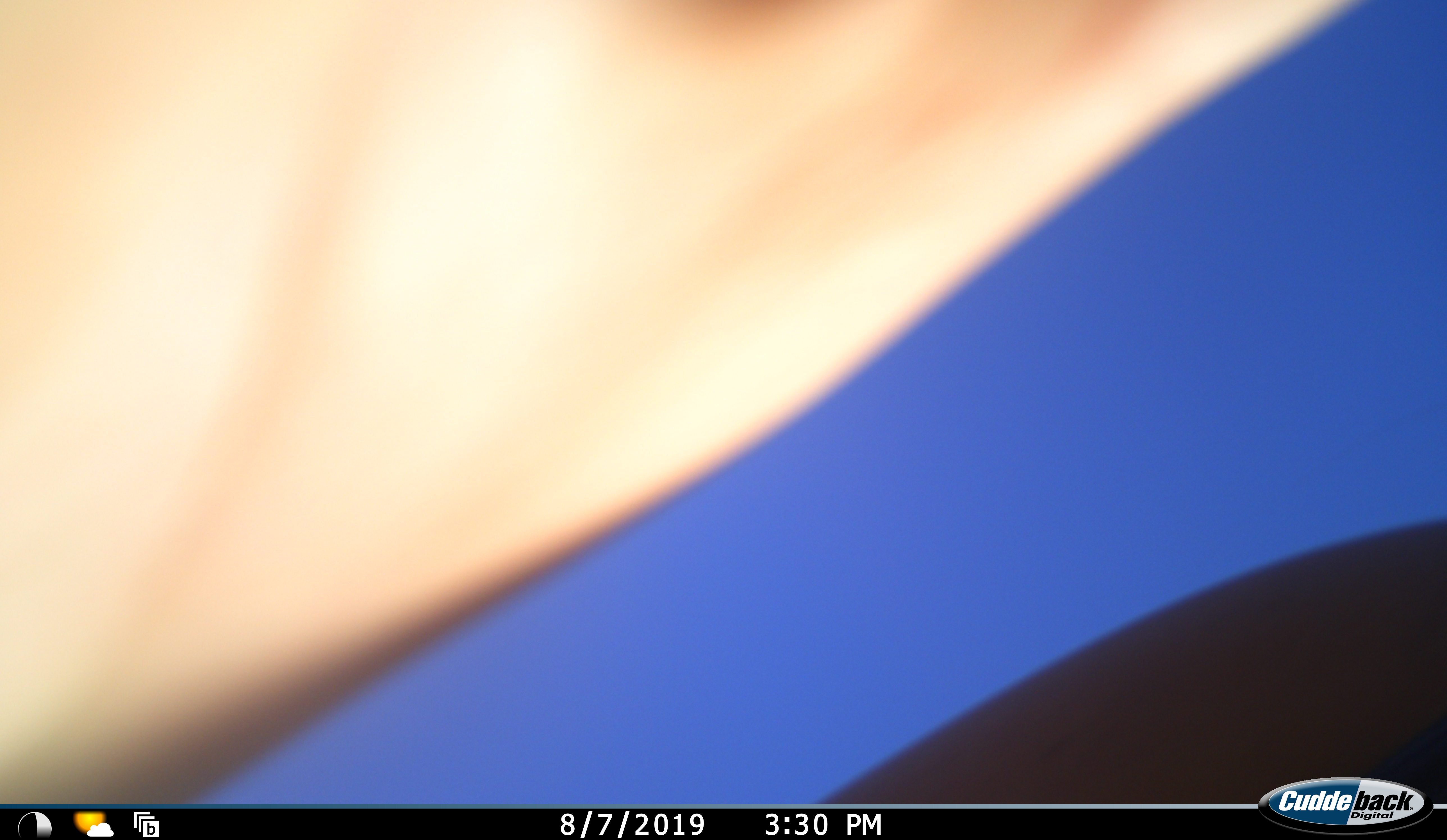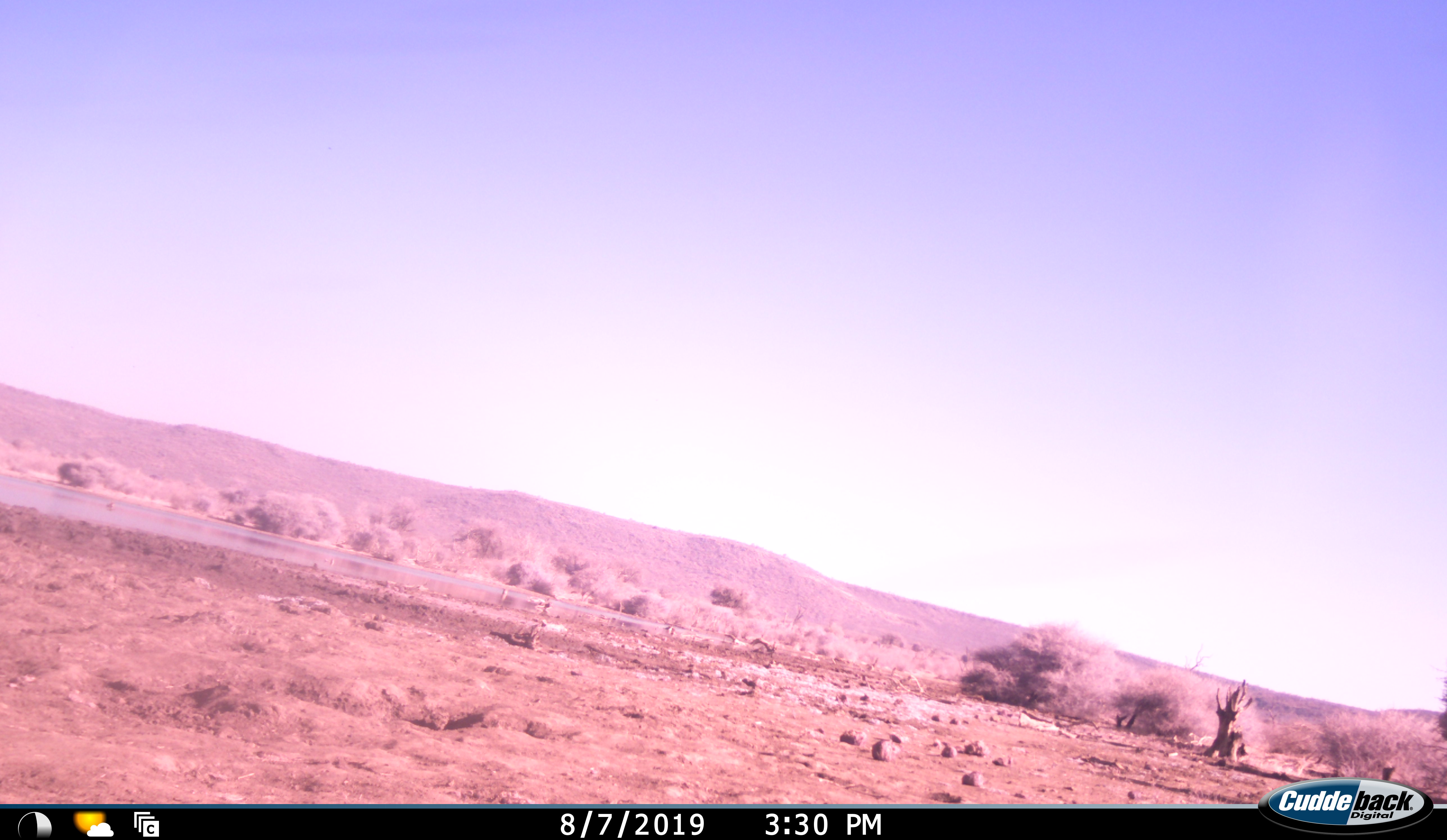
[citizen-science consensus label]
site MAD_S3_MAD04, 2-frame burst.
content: unidentified animal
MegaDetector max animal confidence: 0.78